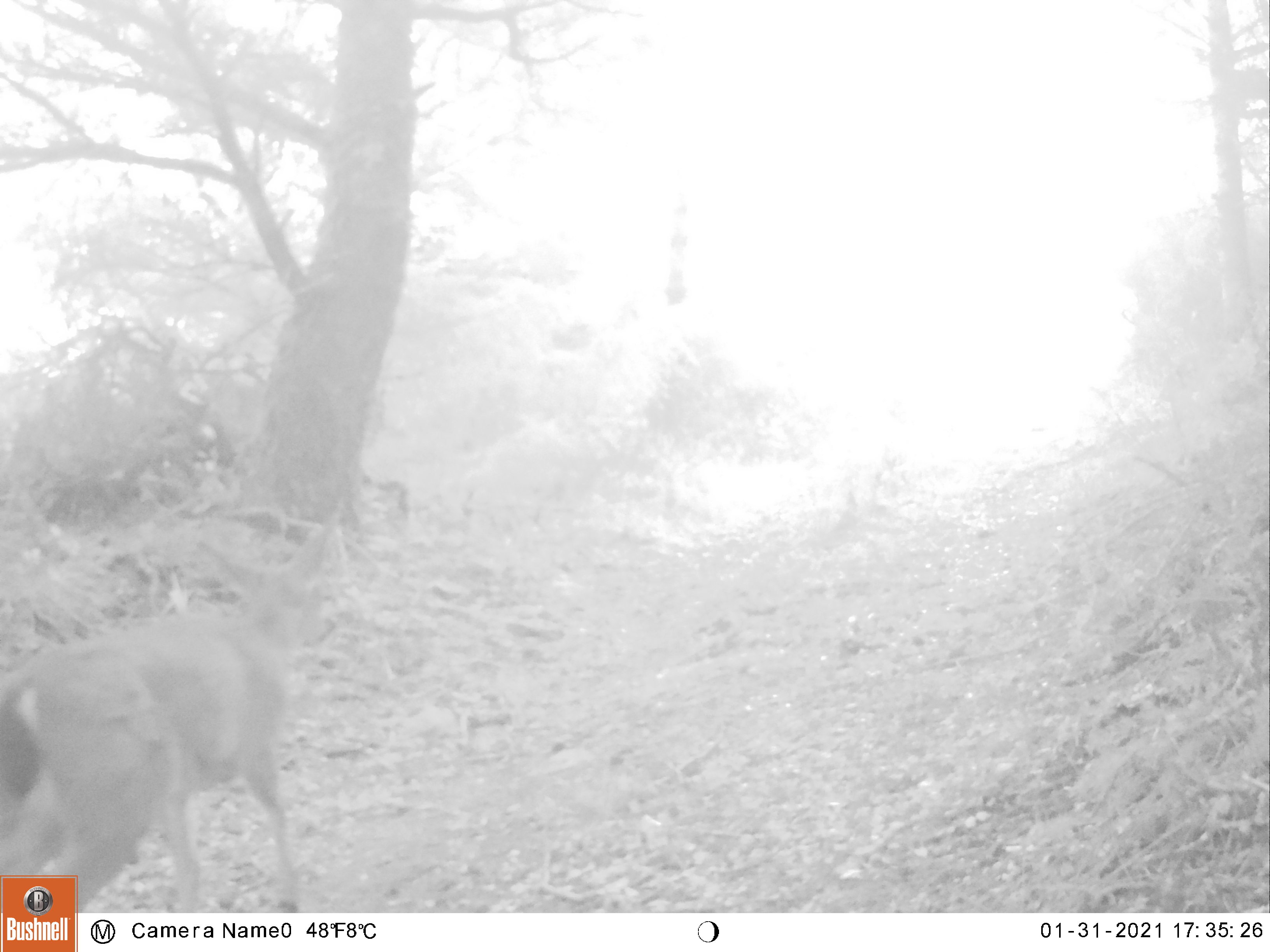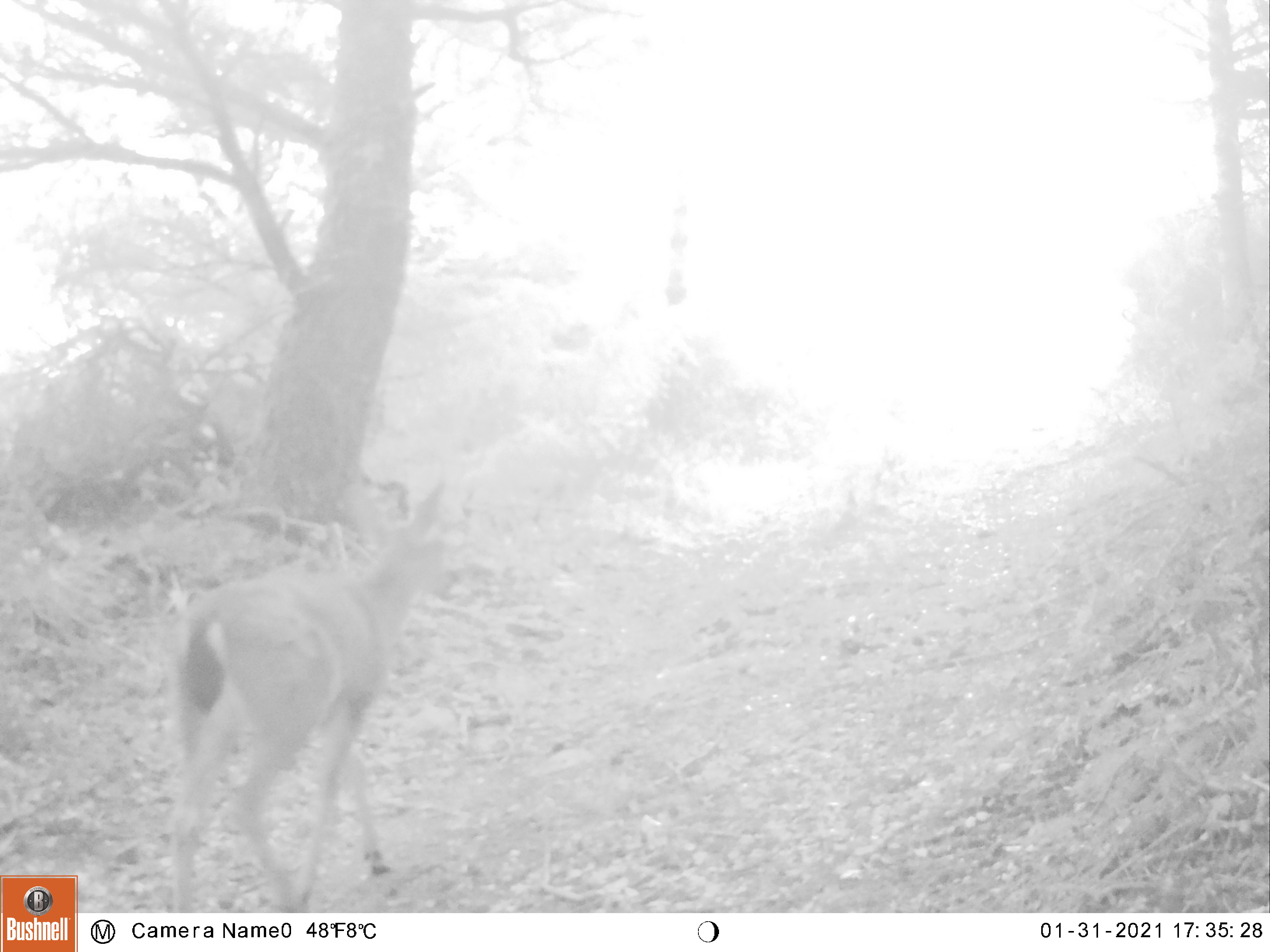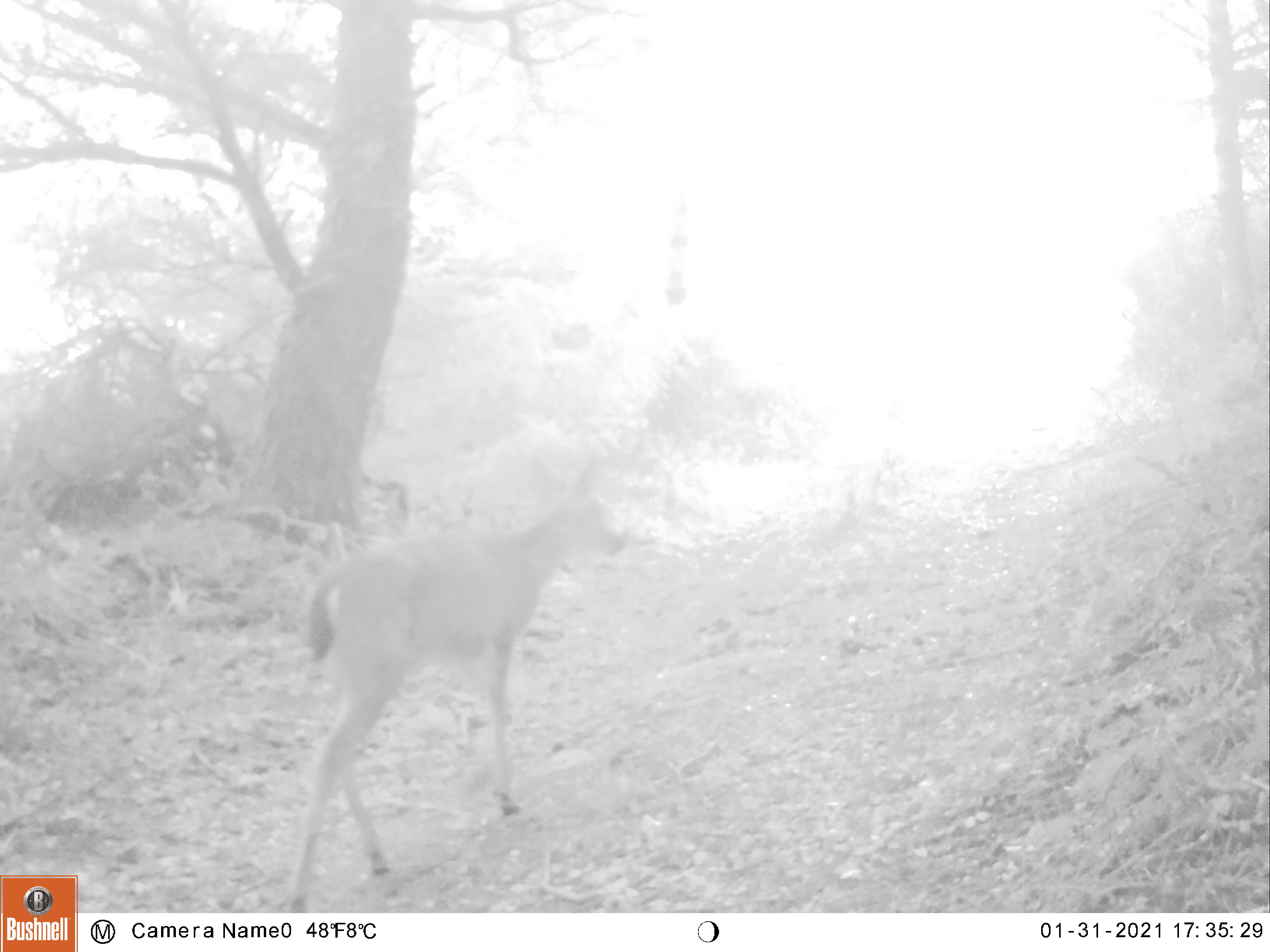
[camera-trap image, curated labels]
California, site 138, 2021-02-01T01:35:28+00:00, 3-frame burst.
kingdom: Animalia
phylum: Chordata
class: Mammalia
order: Artiodactyla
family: Cervidae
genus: Odocoileus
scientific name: Odocoileus hemionus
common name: mule deer